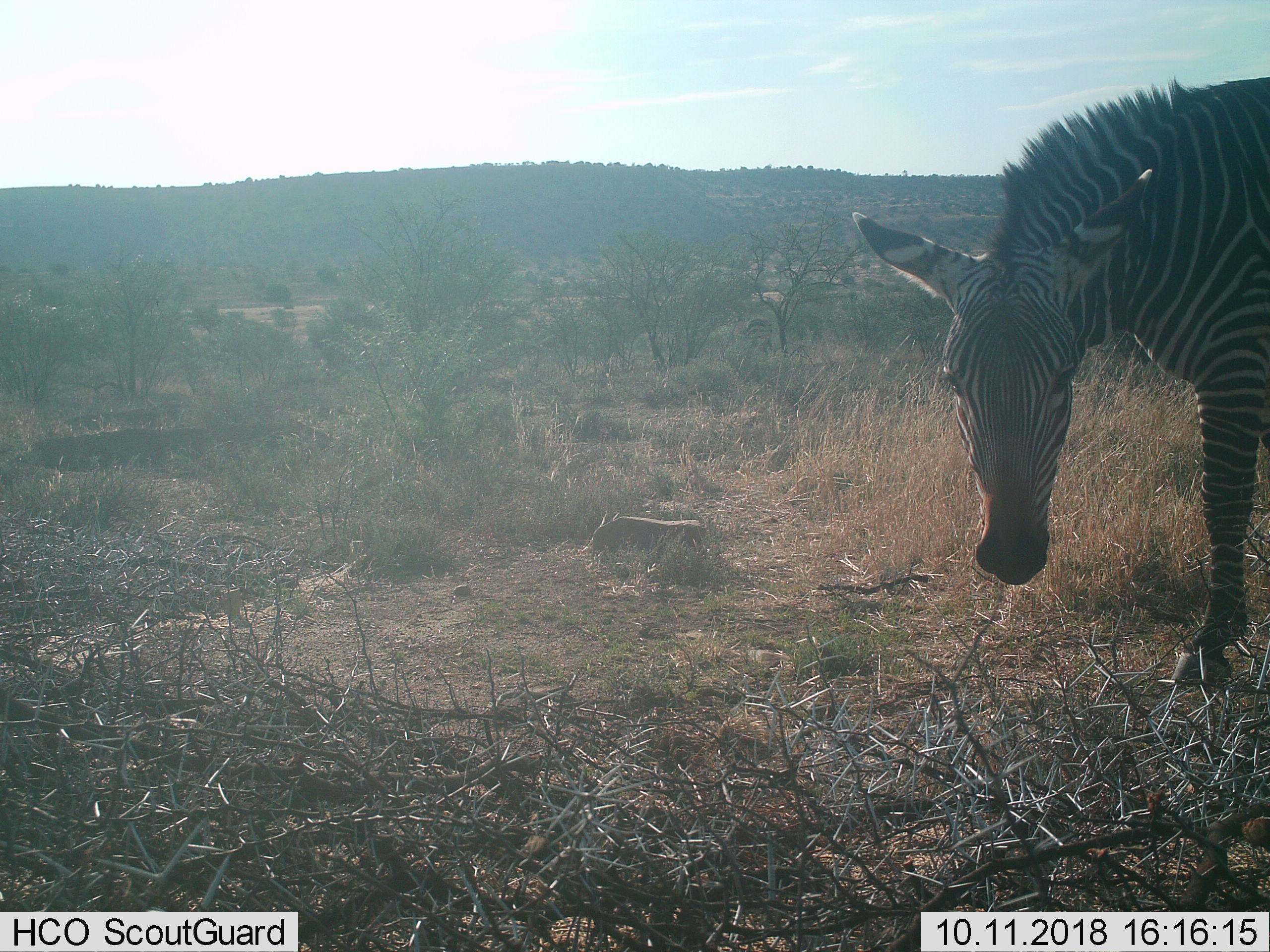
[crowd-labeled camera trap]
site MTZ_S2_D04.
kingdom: Animalia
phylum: Chordata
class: Mammalia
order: Perissodactyla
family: Equidae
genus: Equus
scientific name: Equus zebra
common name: mountain zebra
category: zebramountain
Zebramountain (mountain zebra) (Equus zebra), count 1. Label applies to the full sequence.